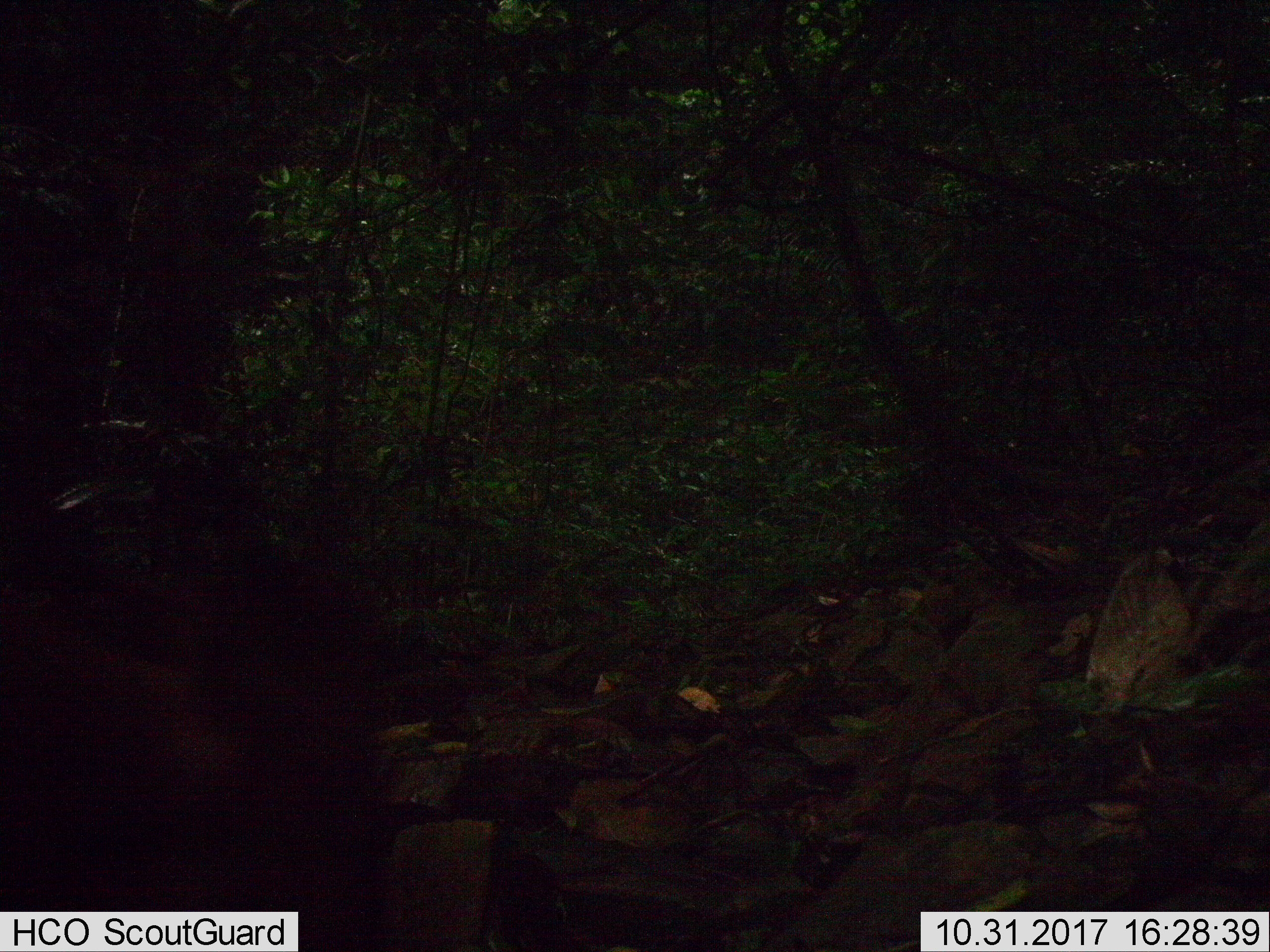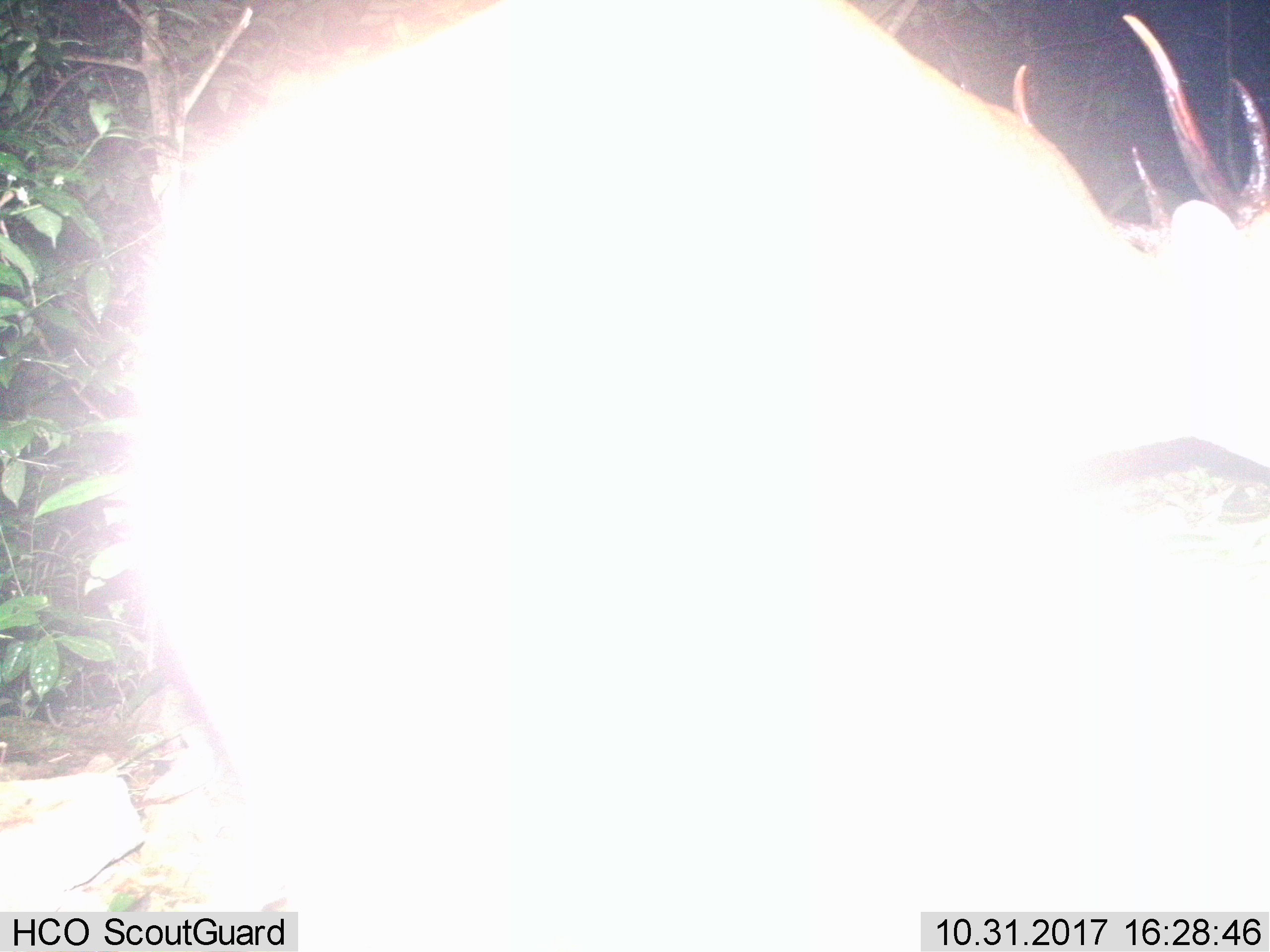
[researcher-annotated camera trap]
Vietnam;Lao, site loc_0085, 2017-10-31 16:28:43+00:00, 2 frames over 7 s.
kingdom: Animalia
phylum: Chordata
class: Mammalia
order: Artiodactyla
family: Cervidae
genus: Muntiacus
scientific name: Muntiacus vuquangensis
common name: large-antlered muntjac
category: large antlered muntjac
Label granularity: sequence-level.